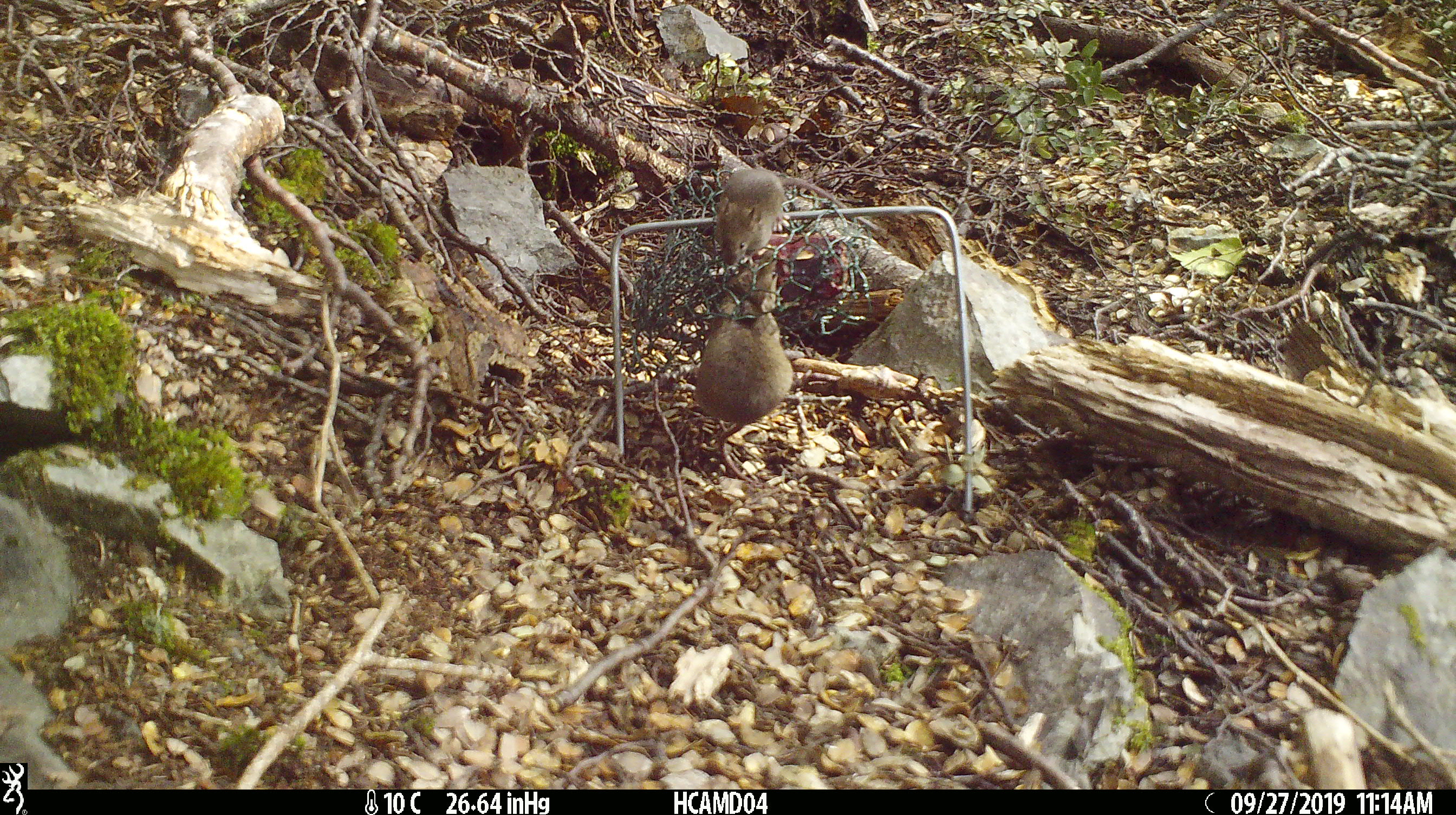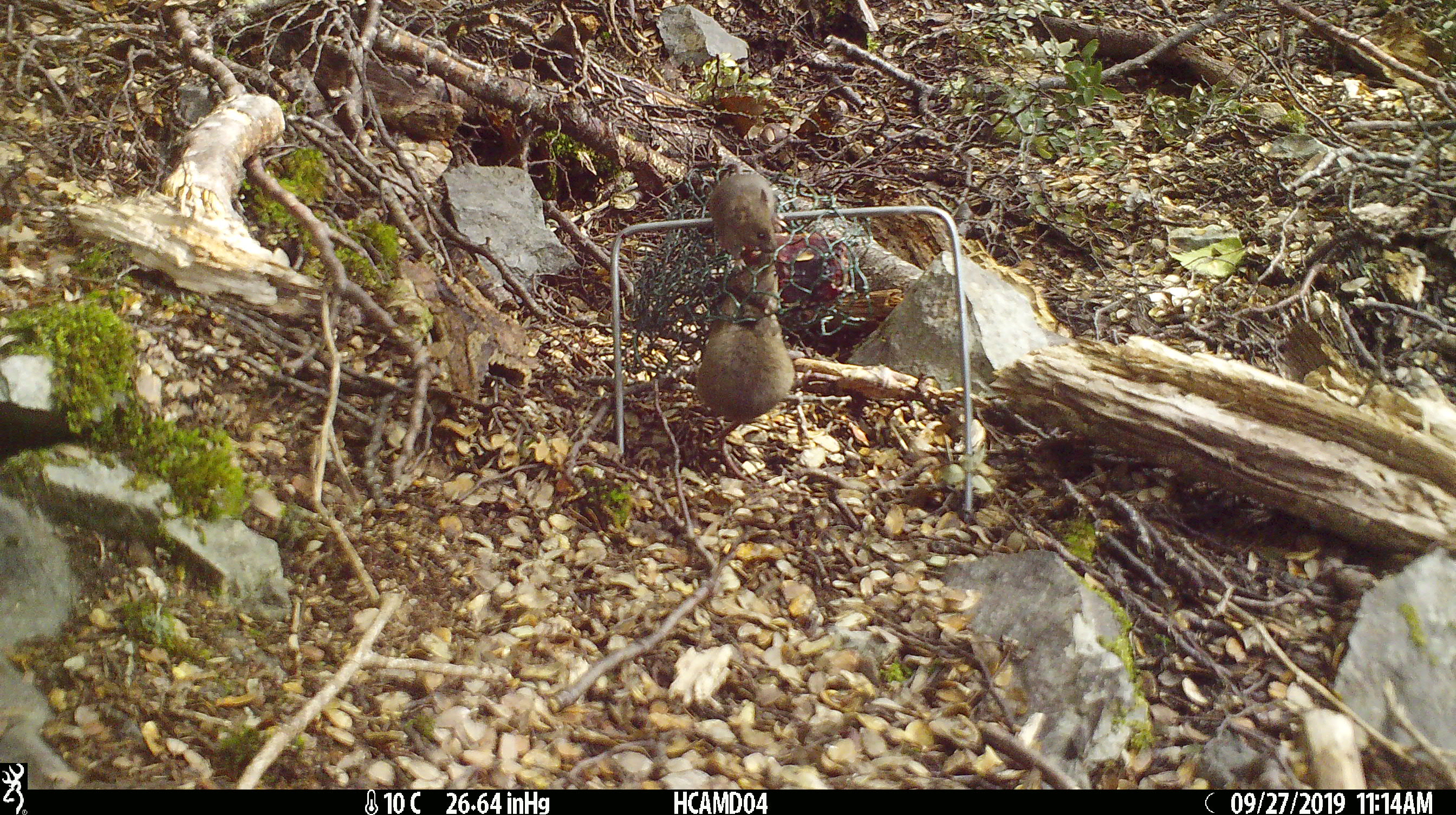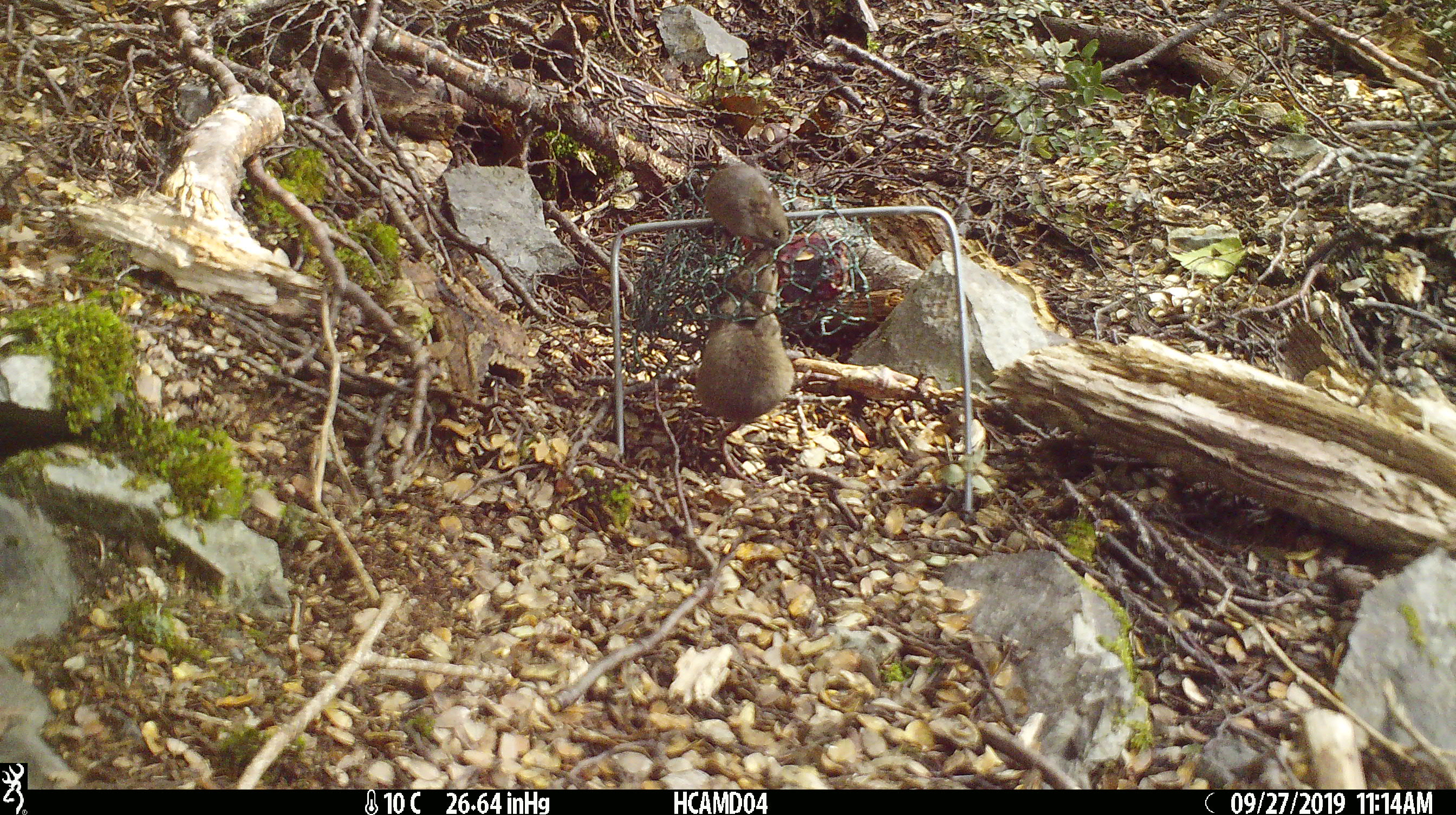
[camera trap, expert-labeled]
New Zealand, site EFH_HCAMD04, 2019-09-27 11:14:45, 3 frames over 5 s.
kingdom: Animalia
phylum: Chordata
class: Mammalia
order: Rodentia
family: Muridae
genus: Mus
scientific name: Mus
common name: mouse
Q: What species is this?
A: Mouse (Mus).